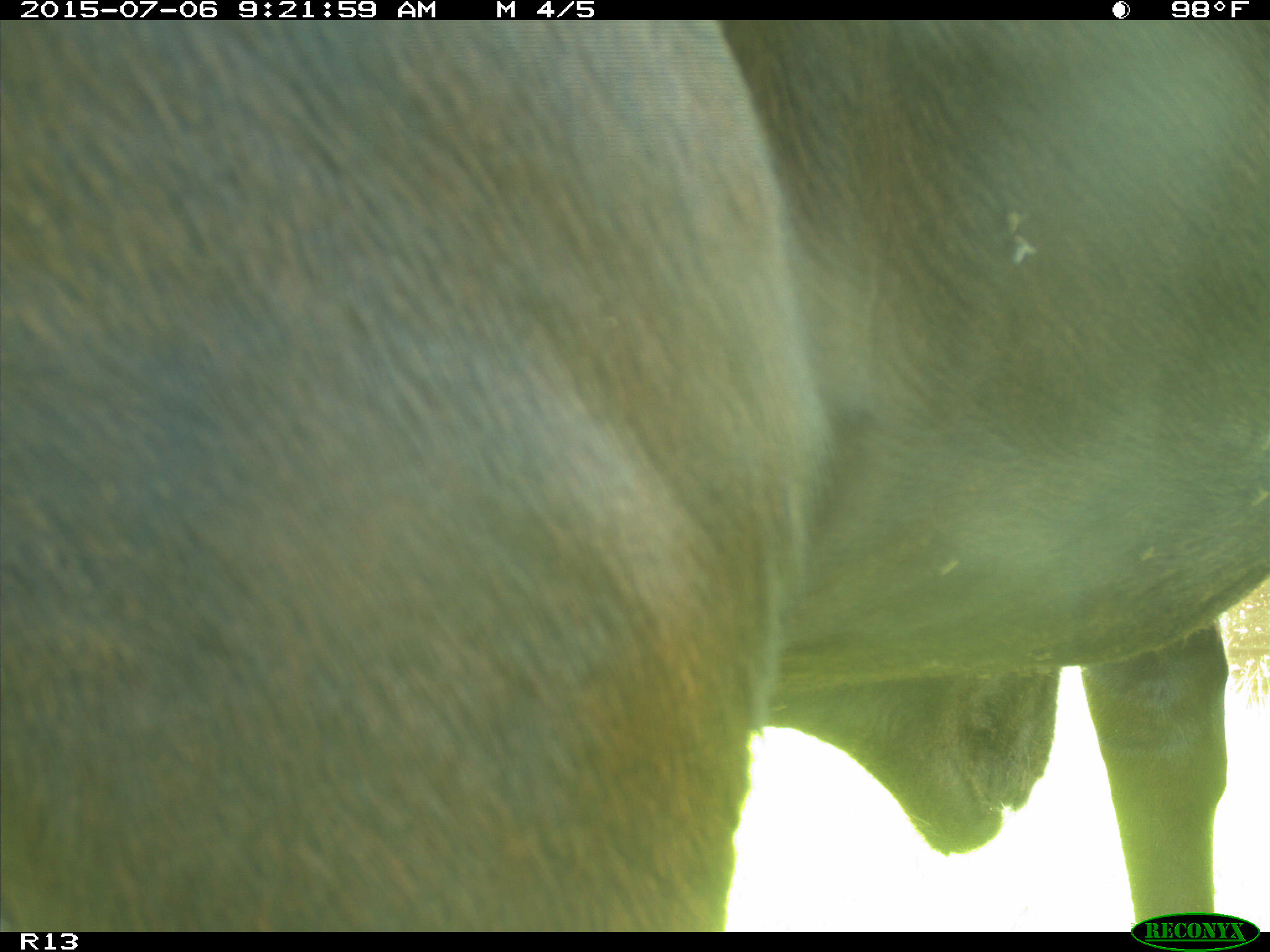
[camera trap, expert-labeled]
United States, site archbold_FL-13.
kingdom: Animalia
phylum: Chordata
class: Mammalia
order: Artiodactyla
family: Bovidae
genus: Bos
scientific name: Bos taurus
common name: domestic cow